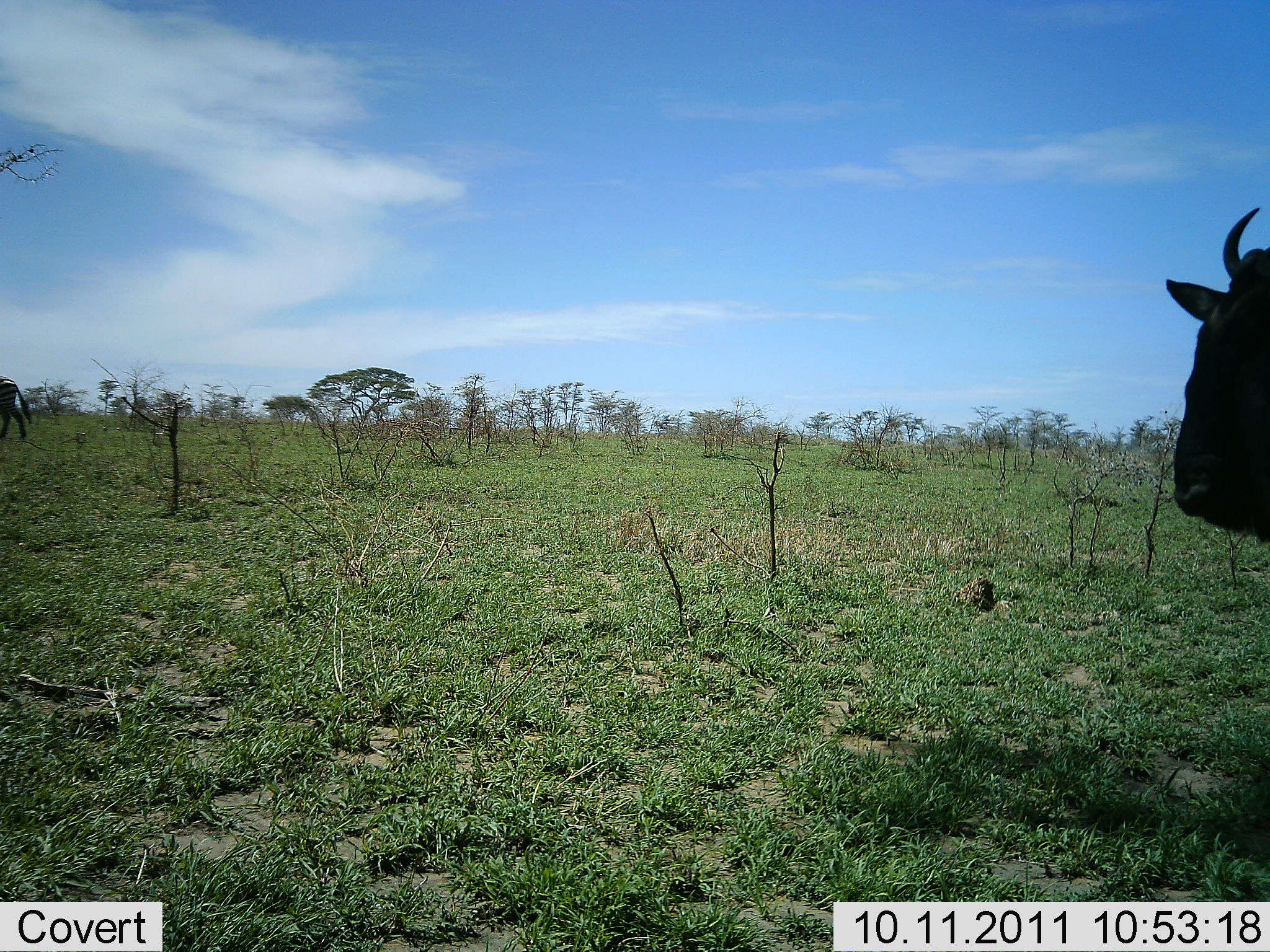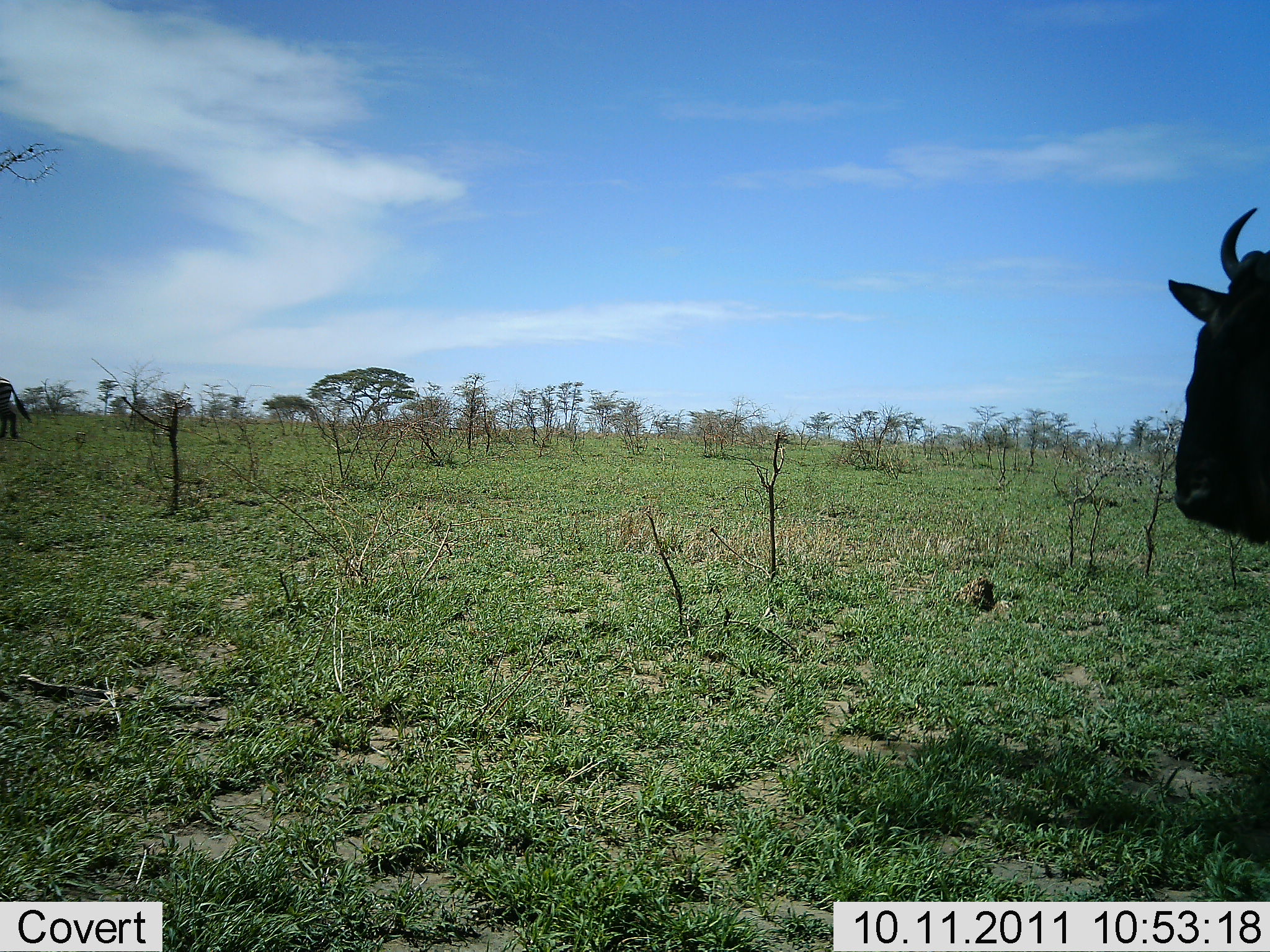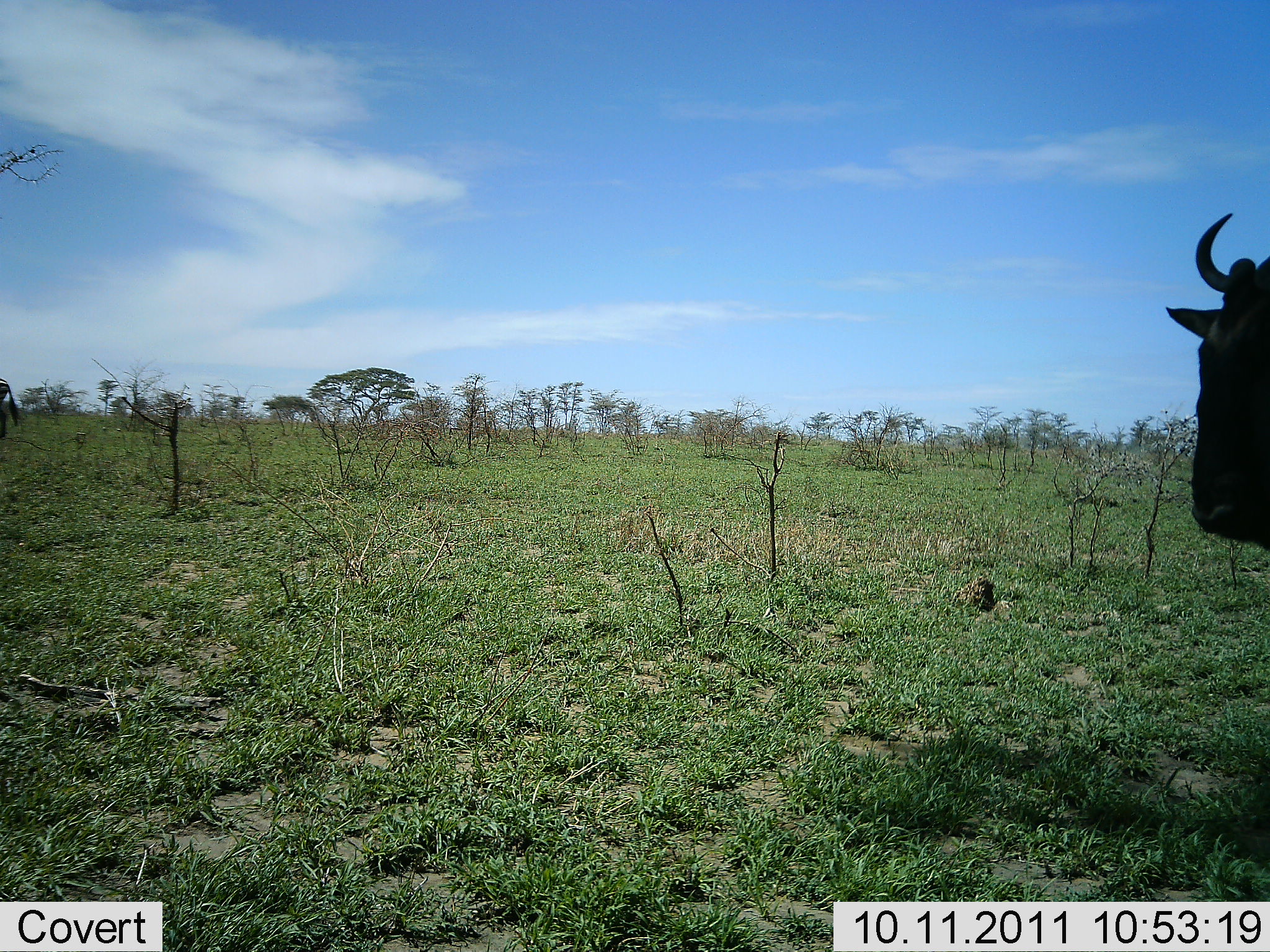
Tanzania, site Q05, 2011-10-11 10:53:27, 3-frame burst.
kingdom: Animalia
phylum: Chordata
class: Mammalia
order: Artiodactyla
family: Bovidae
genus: Connochaetes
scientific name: Connochaetes taurinus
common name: blue wildebeest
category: wildebeest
Wildebeest (blue wildebeest) (Connochaetes taurinus), count 1. Behavior (volunteer vote fractions): standing 94%, resting 0%, moving 18%, interacting 0%. Young present (vote fraction): 0%. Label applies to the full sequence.